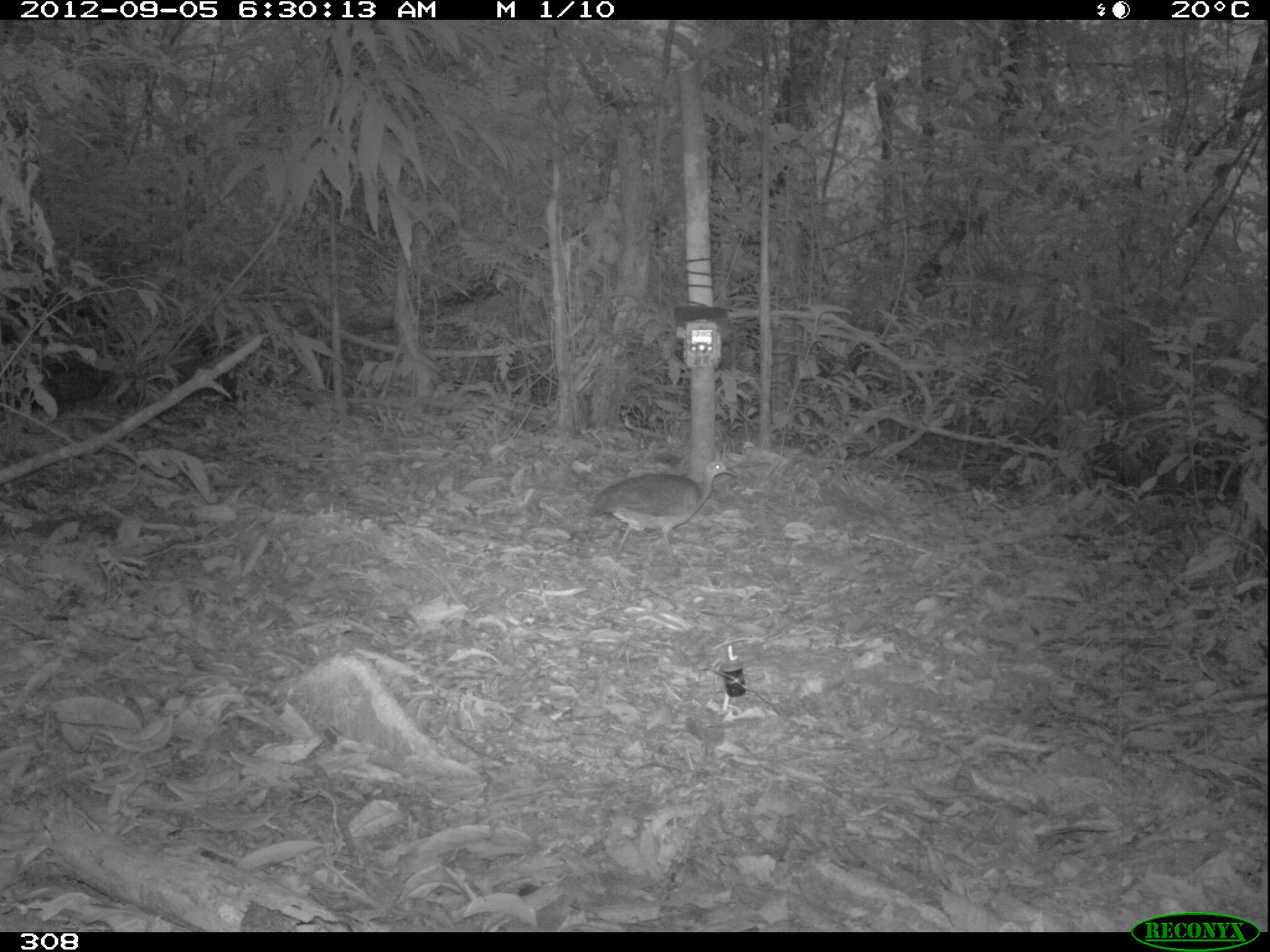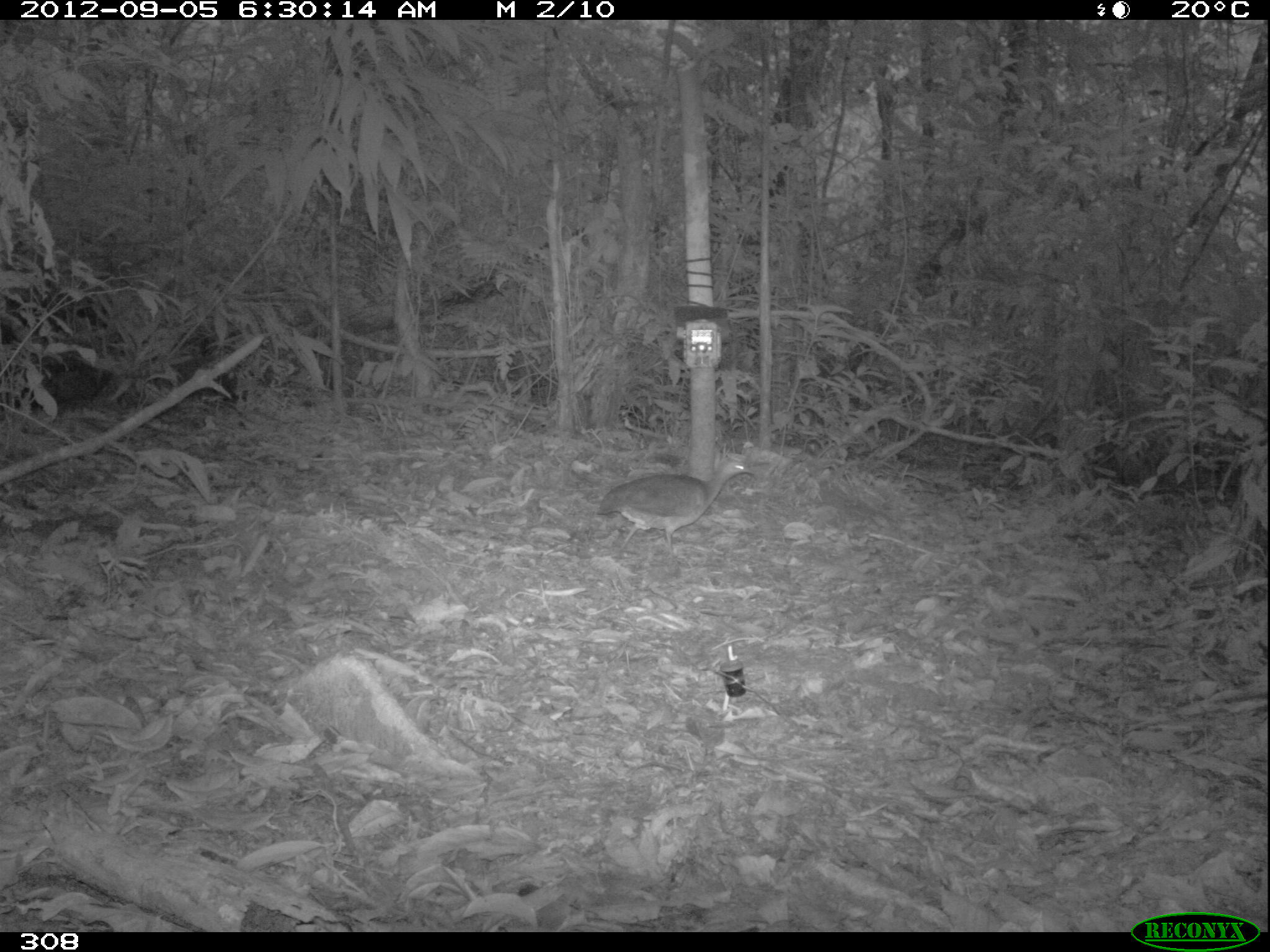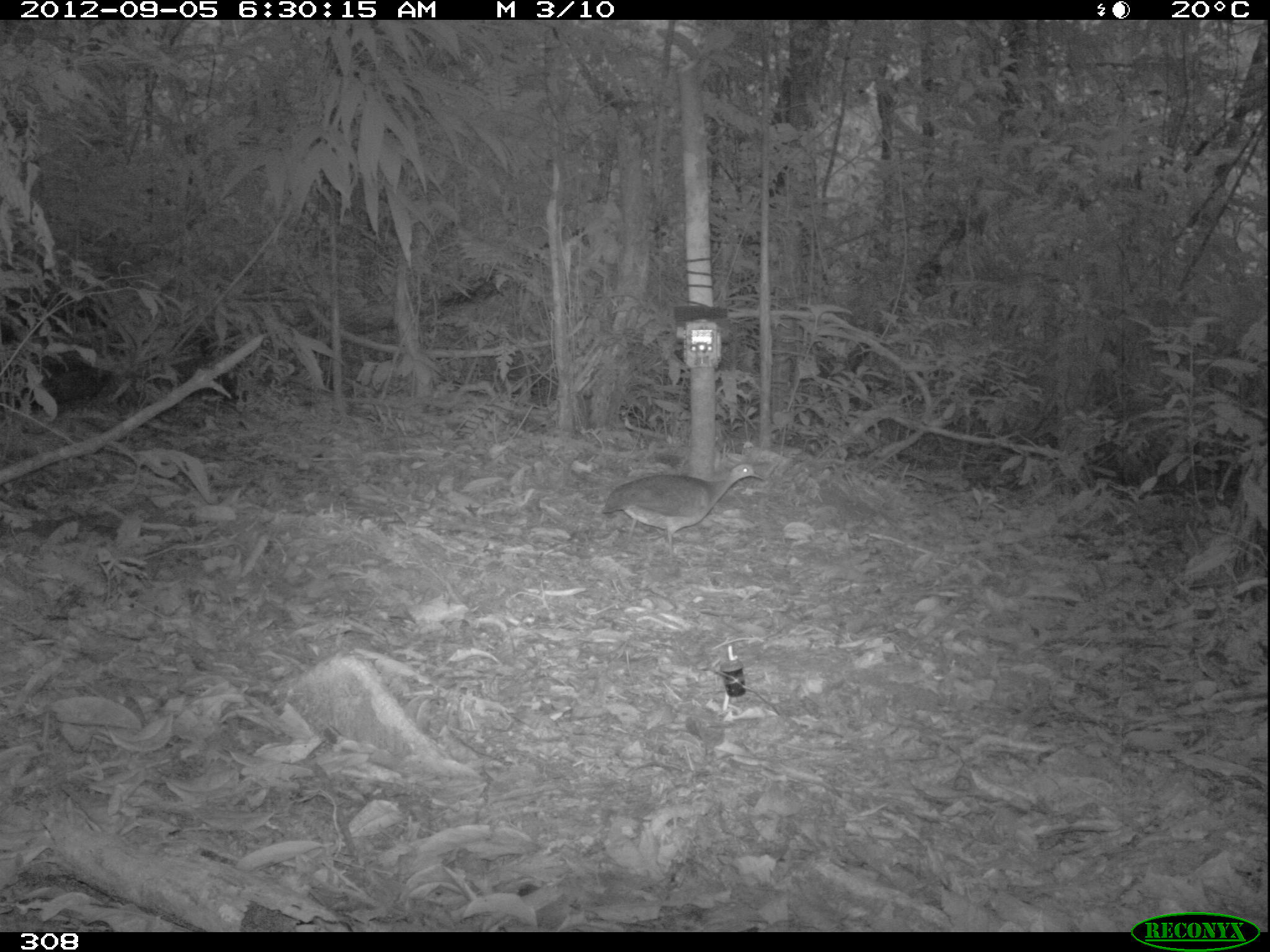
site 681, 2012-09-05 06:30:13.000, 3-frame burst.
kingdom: Animalia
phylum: Chordata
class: Aves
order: Galliformes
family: Phasianidae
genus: Alectoris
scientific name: Alectoris rufa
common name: red-legged partridge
Alectoris rufa (red-legged partridge).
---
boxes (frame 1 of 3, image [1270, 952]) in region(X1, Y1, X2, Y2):
alectoris rufa: region(588, 459, 735, 554)